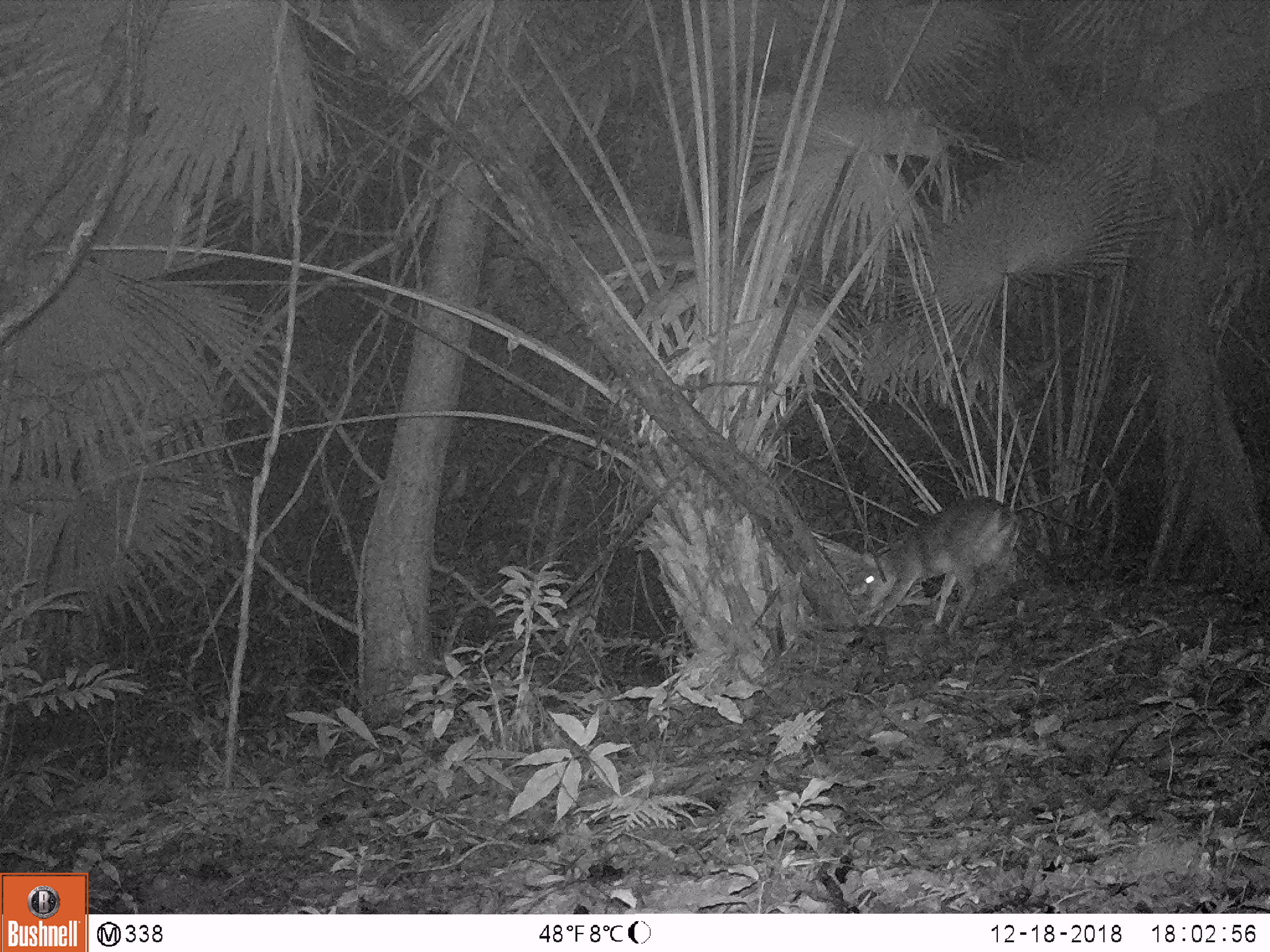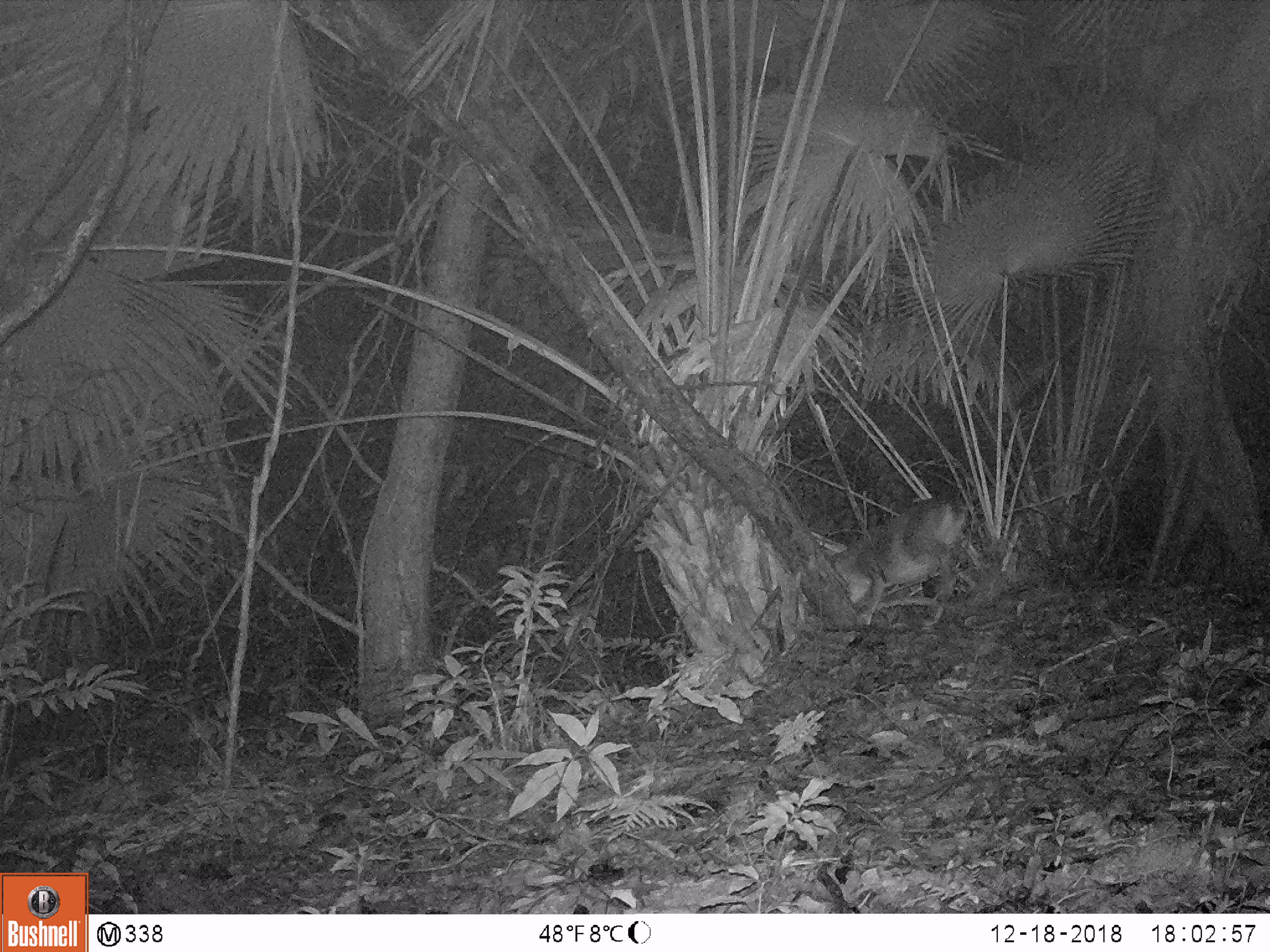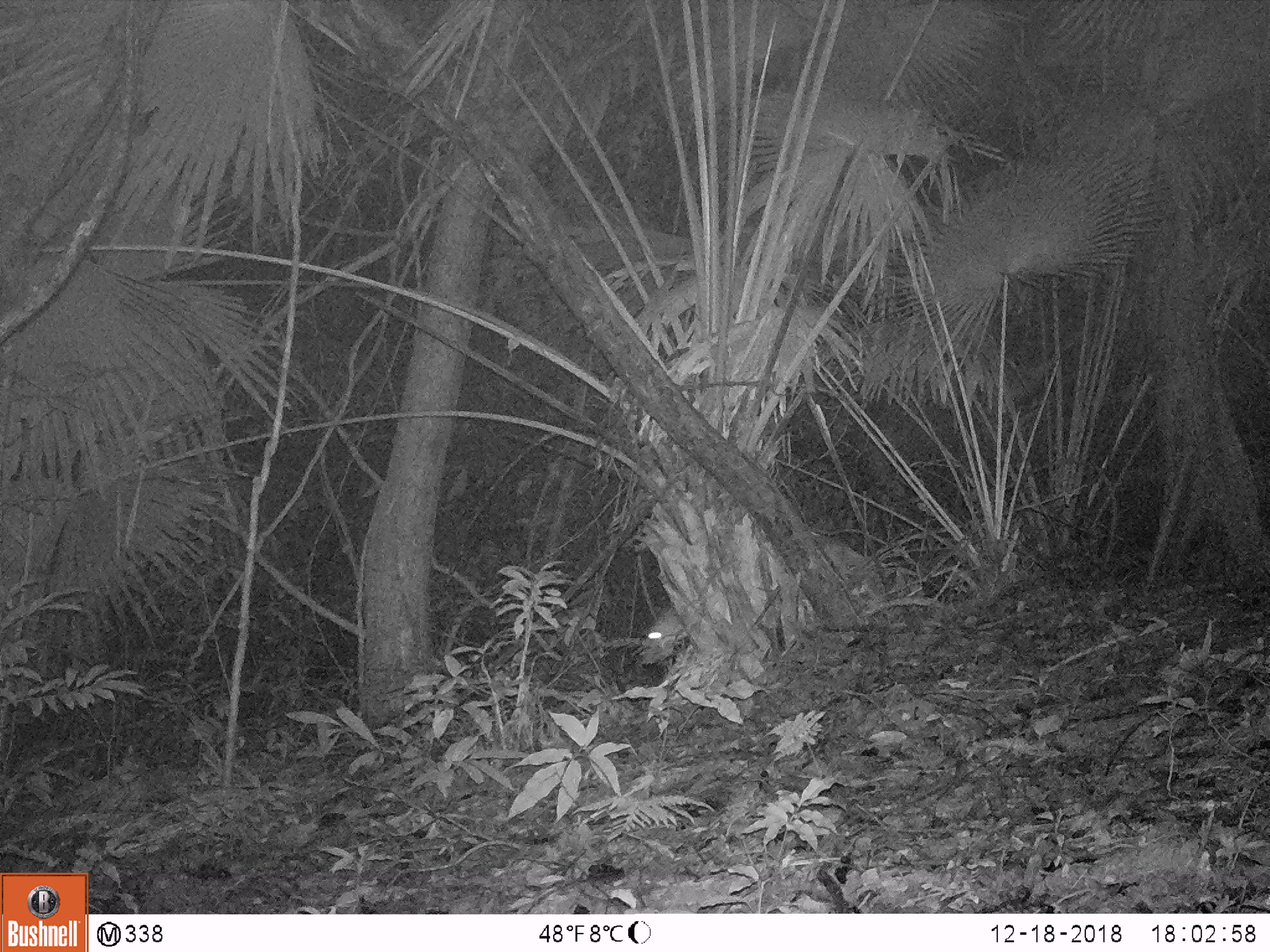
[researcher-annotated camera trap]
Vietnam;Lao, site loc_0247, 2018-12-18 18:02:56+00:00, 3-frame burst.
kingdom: Animalia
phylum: Chordata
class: Mammalia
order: Artiodactyla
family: Cervidae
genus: Muntiacus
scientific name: Muntiacus vuquangensis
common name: large-antlered muntjac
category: large antlered muntjac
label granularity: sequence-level